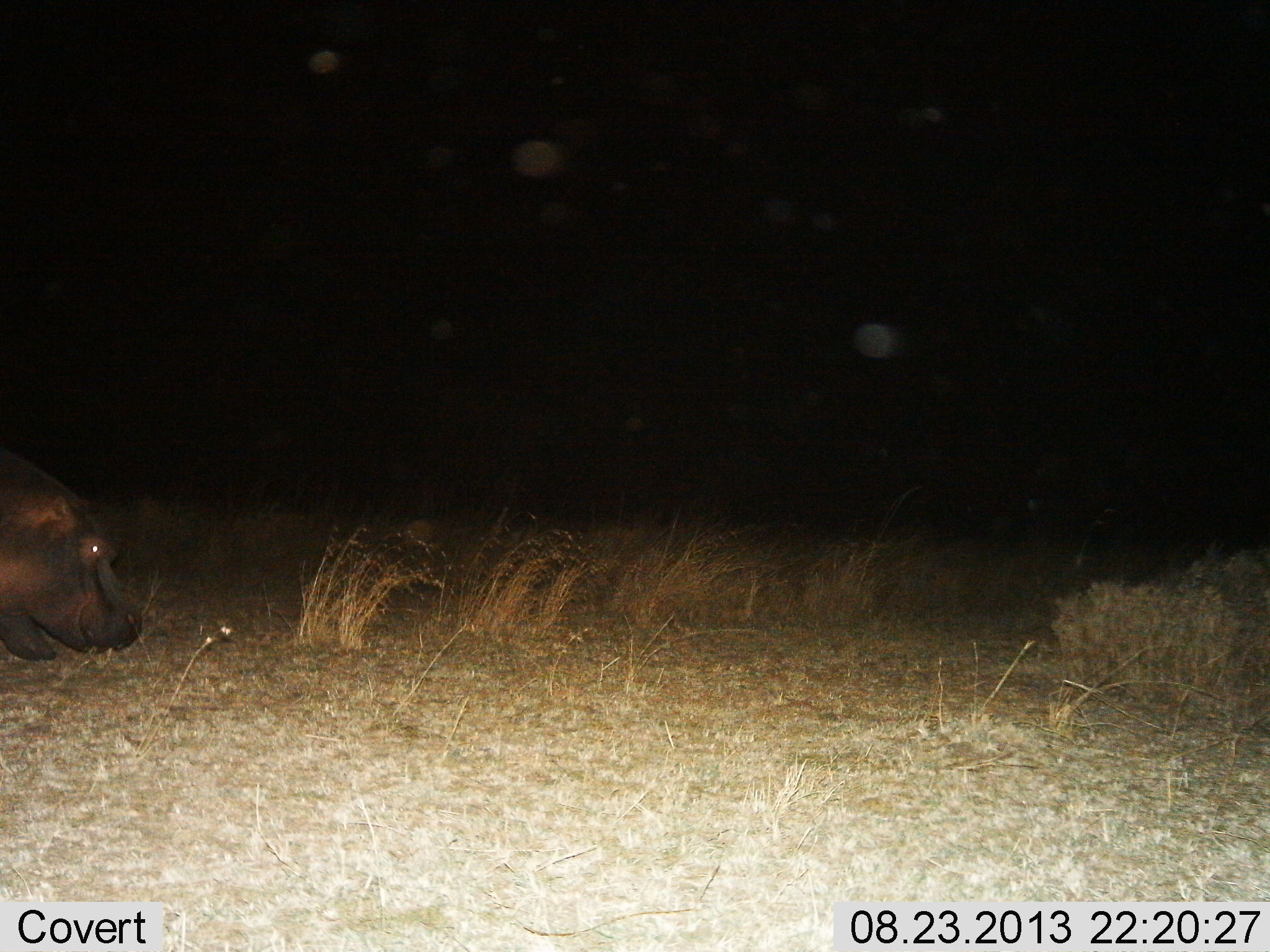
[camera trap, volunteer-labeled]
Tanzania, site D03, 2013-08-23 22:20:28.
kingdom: Animalia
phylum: Chordata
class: Mammalia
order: Artiodactyla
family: Hippopotamidae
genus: Hippopotamus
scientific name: Hippopotamus amphibius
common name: hippopotamus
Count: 1.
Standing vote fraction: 31%.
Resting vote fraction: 0%.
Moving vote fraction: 50%.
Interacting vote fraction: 0%.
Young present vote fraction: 0%.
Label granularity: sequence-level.